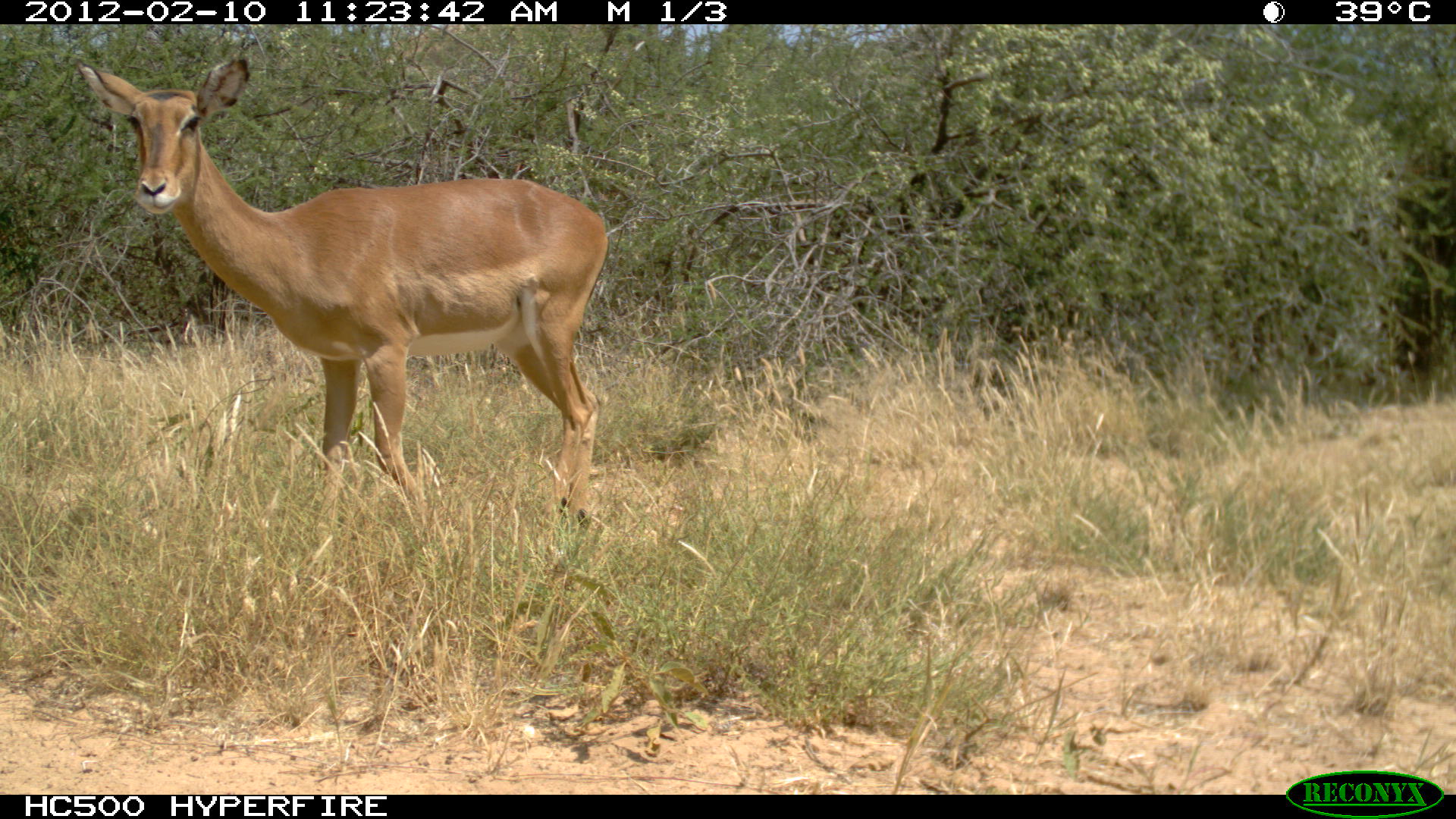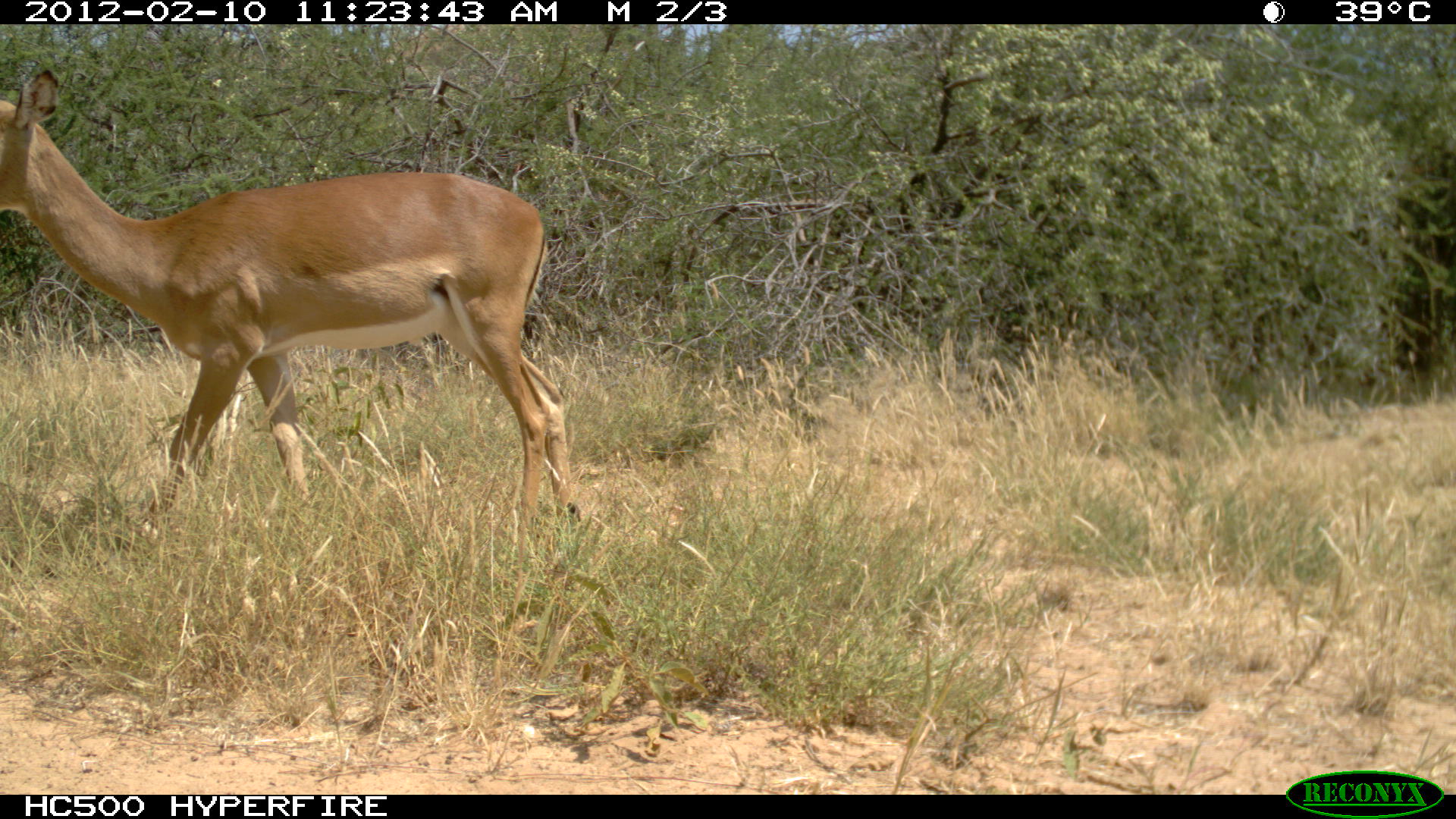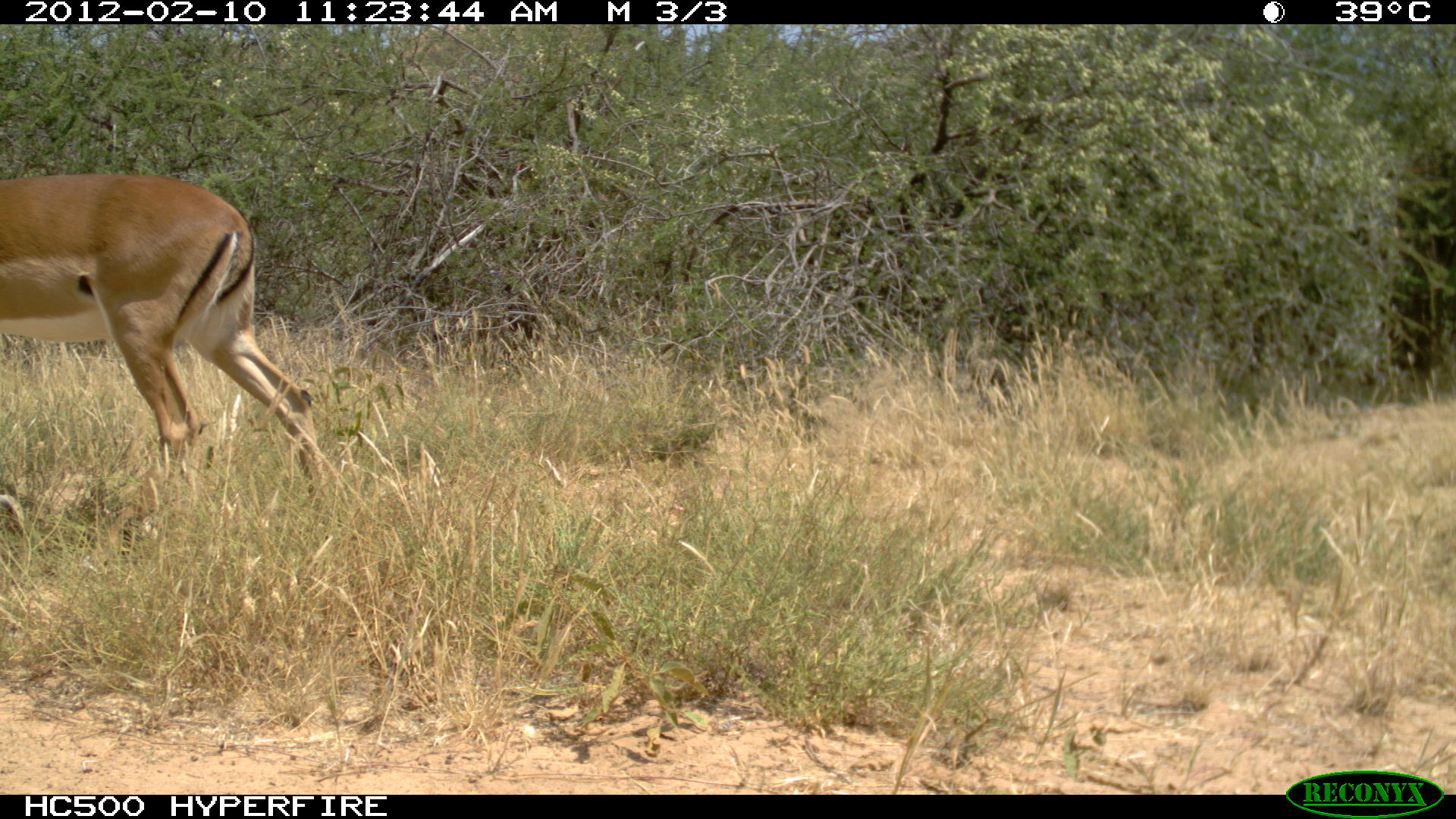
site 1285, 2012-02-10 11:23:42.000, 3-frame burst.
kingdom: Animalia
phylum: Chordata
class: Mammalia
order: Artiodactyla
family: Bovidae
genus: Aepyceros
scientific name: Aepyceros melampus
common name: impala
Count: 1.